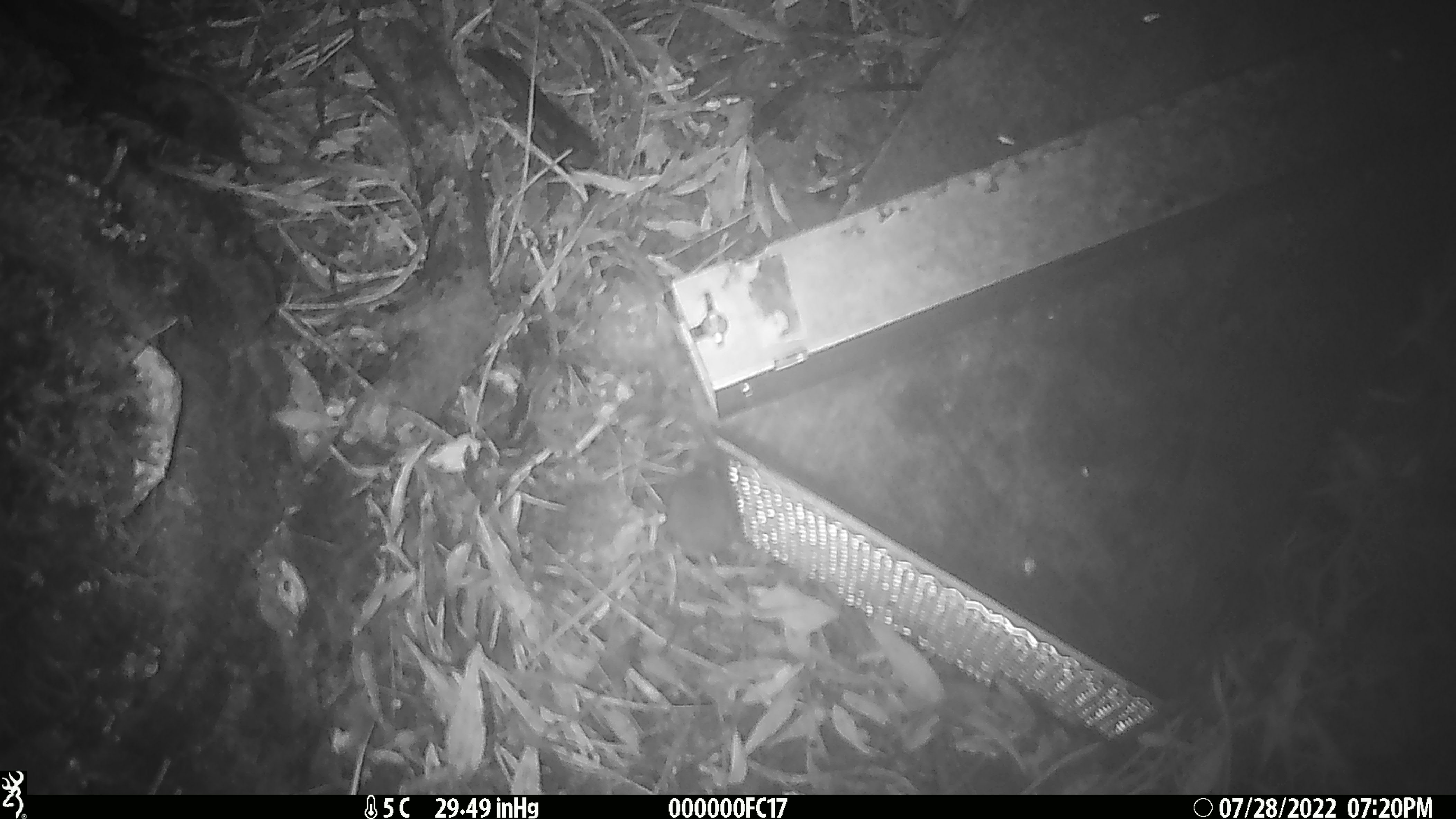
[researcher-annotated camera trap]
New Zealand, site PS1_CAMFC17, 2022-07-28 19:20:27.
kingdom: Animalia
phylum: Chordata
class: Mammalia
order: Rodentia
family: Muridae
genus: Mus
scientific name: Mus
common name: mouse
Mouse (Mus).